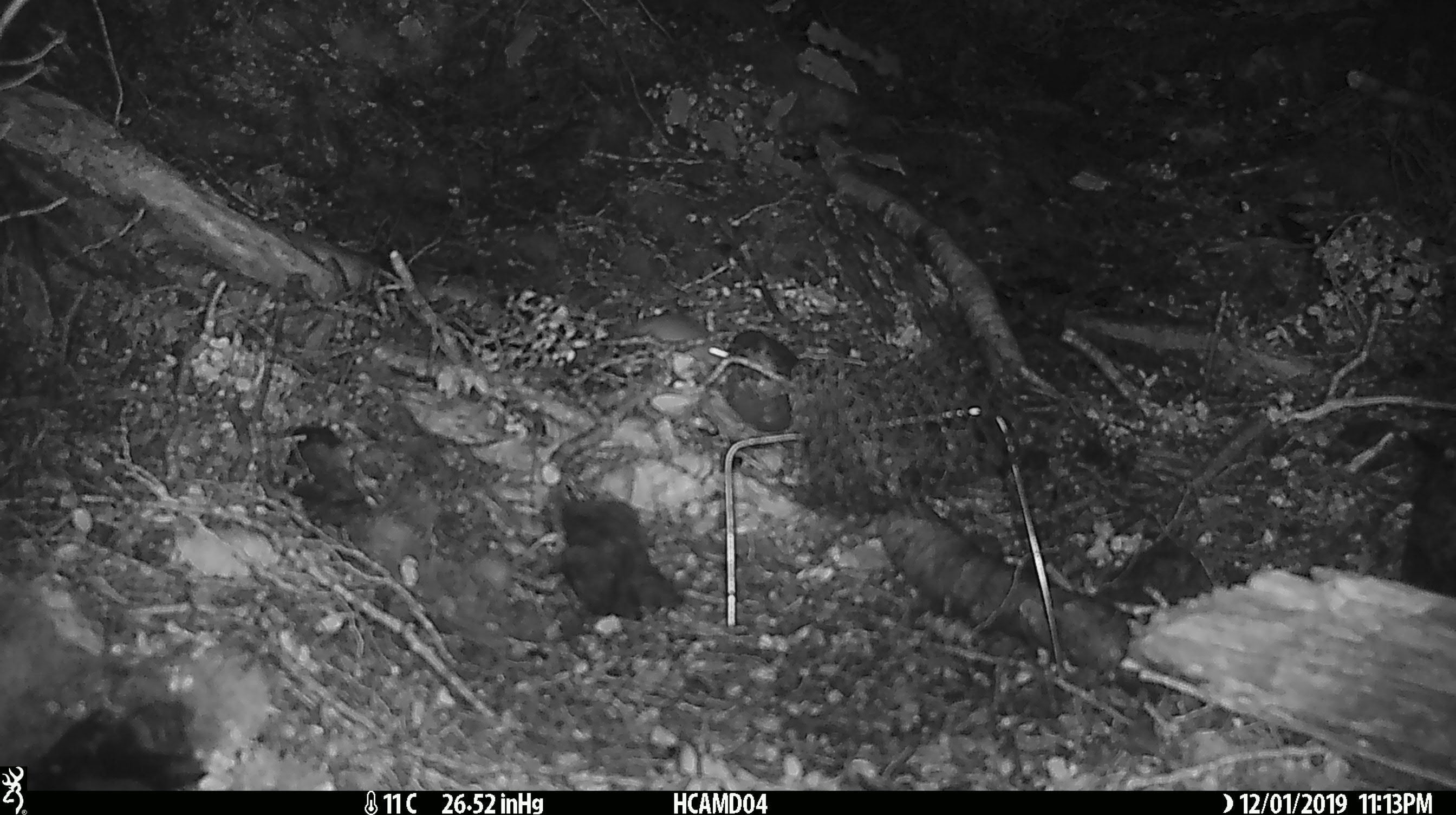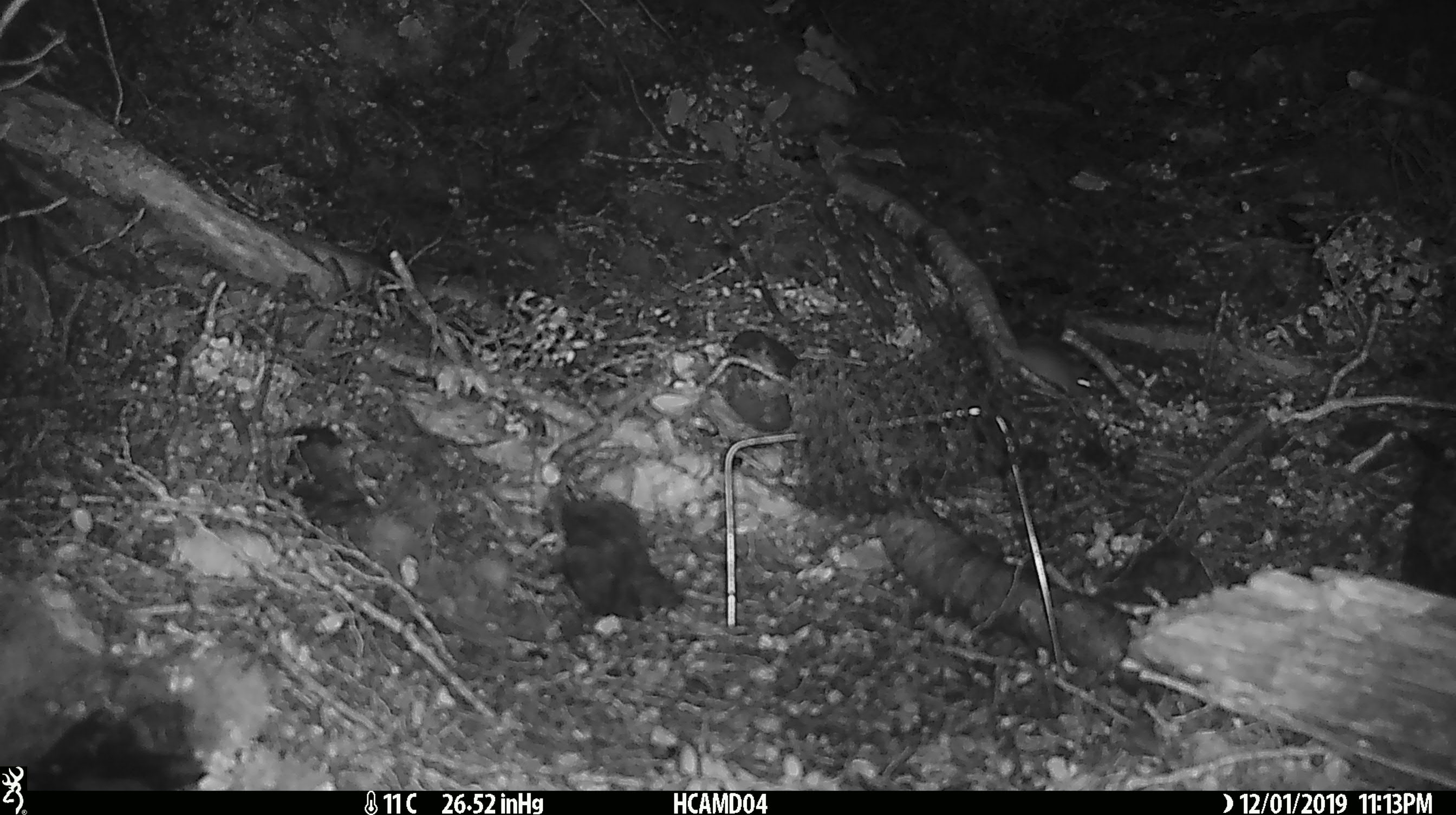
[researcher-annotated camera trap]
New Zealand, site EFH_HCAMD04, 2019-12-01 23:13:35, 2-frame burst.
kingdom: Animalia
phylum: Chordata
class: Mammalia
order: Rodentia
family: Muridae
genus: Mus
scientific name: Mus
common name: mouse